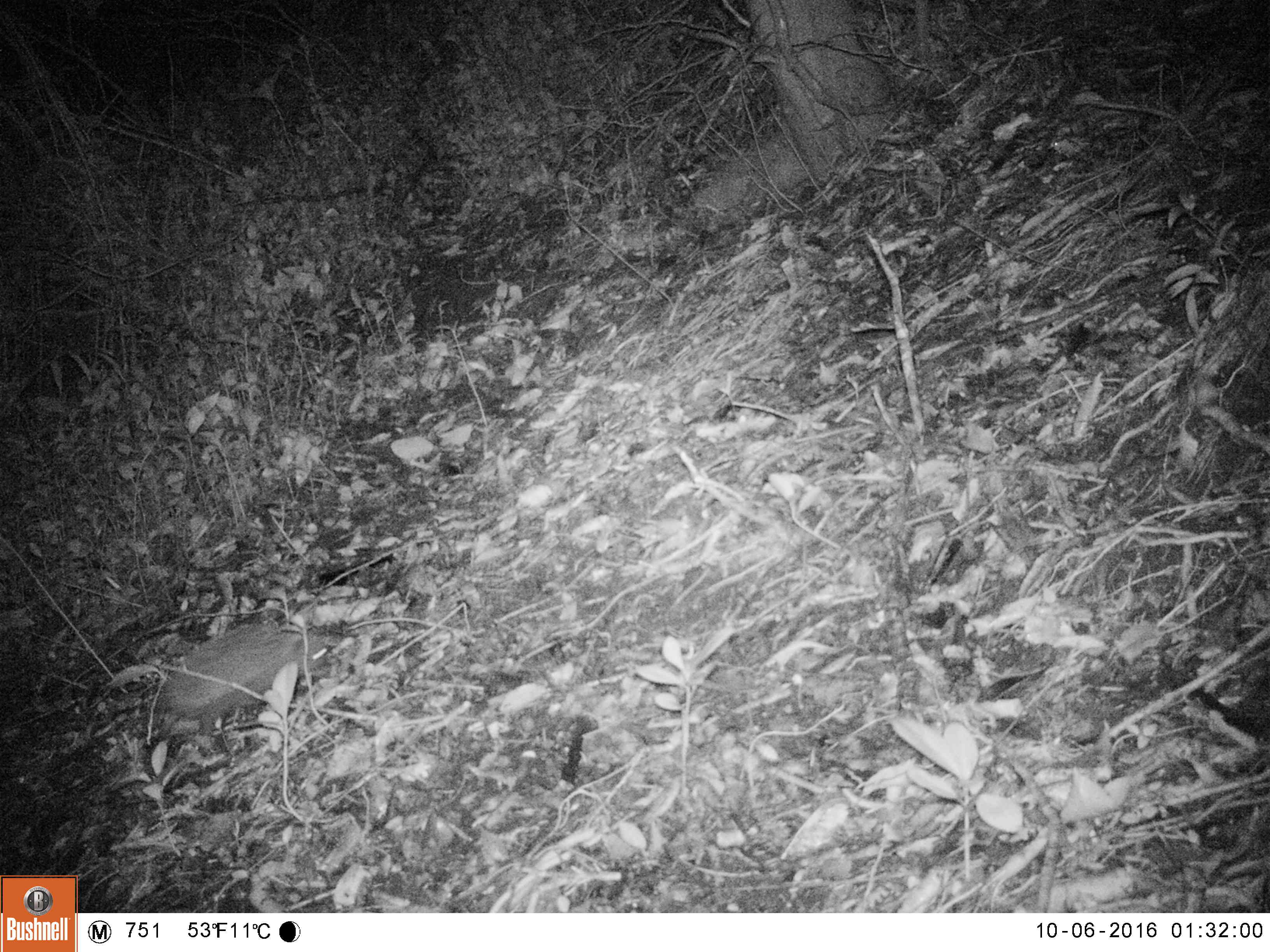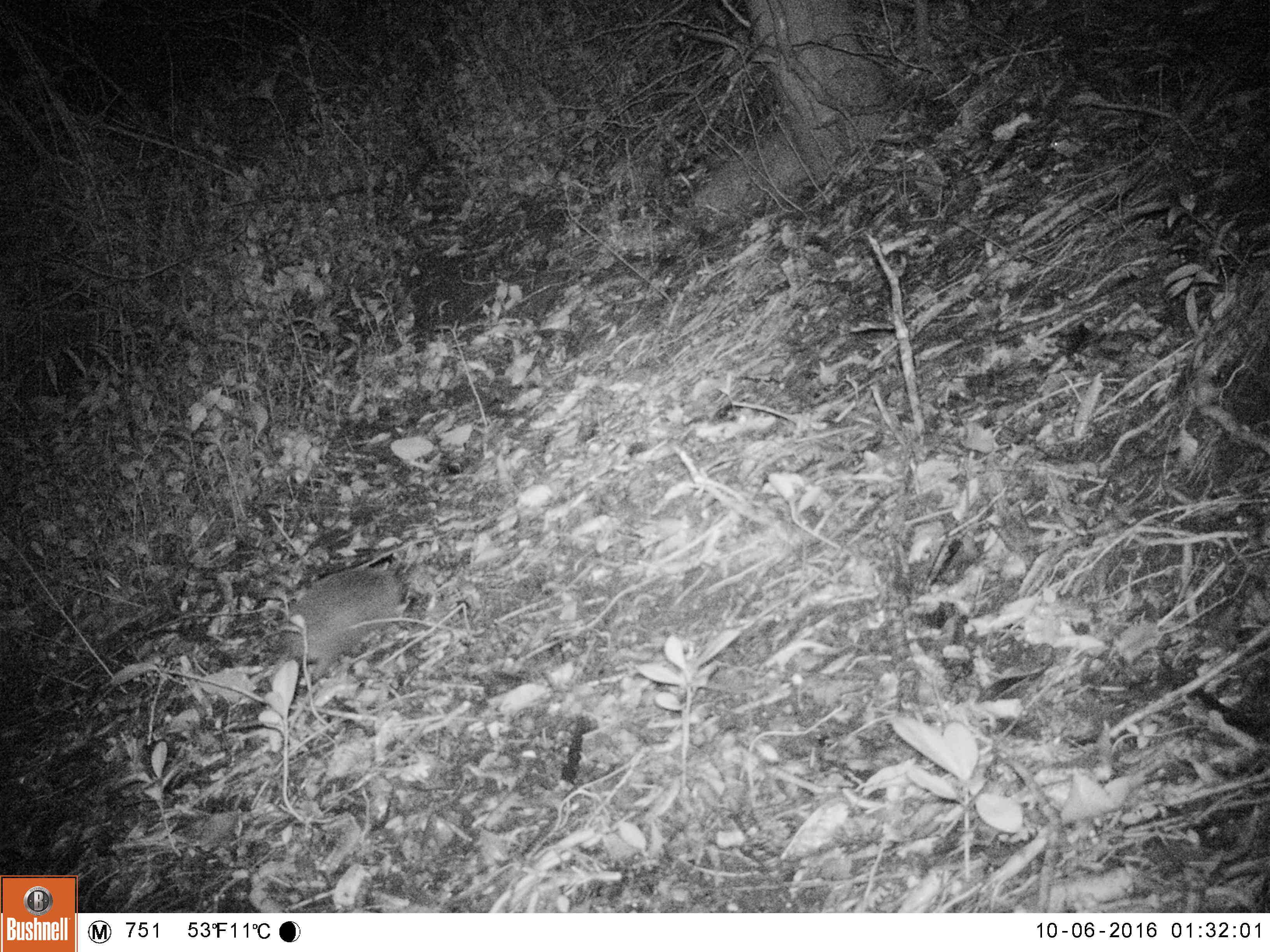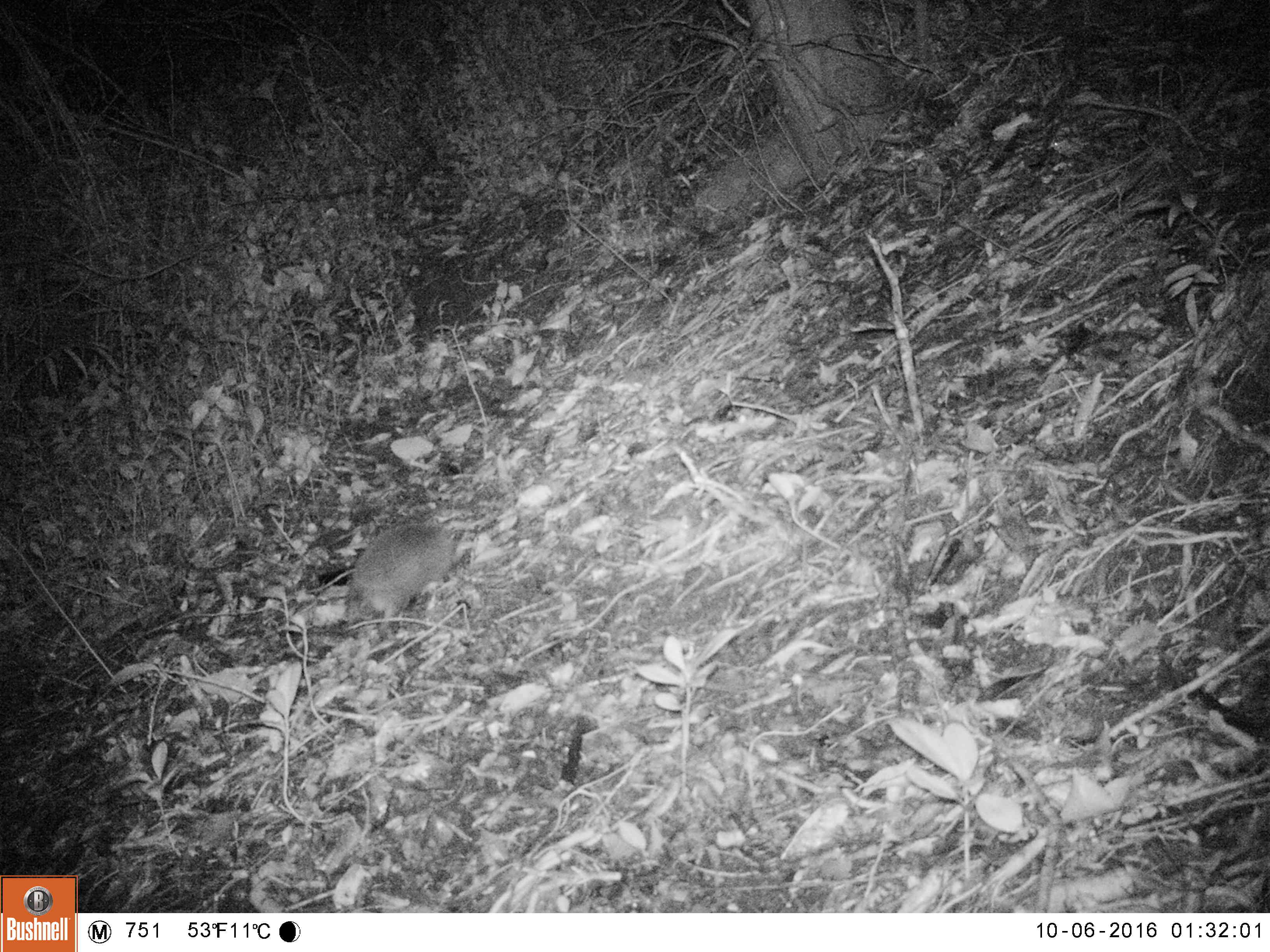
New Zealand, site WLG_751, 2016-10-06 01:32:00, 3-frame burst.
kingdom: Animalia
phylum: Chordata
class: Mammalia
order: Eulipotyphla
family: Erinaceidae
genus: Erinaceus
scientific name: Erinaceus europaeus europaeus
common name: european hedgehog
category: hedgehog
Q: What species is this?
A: Hedgehog (european hedgehog) (Erinaceus europaeus europaeus).